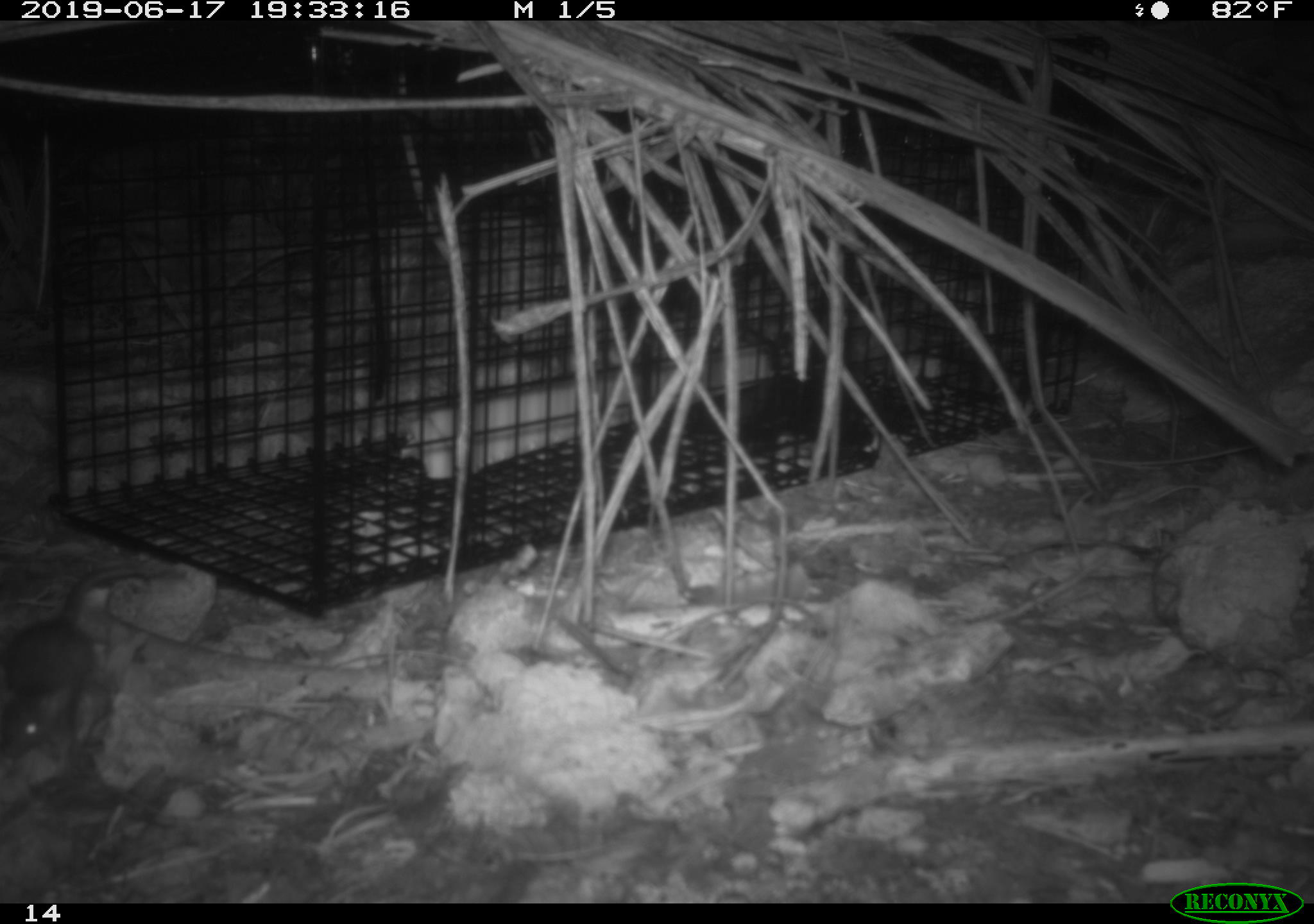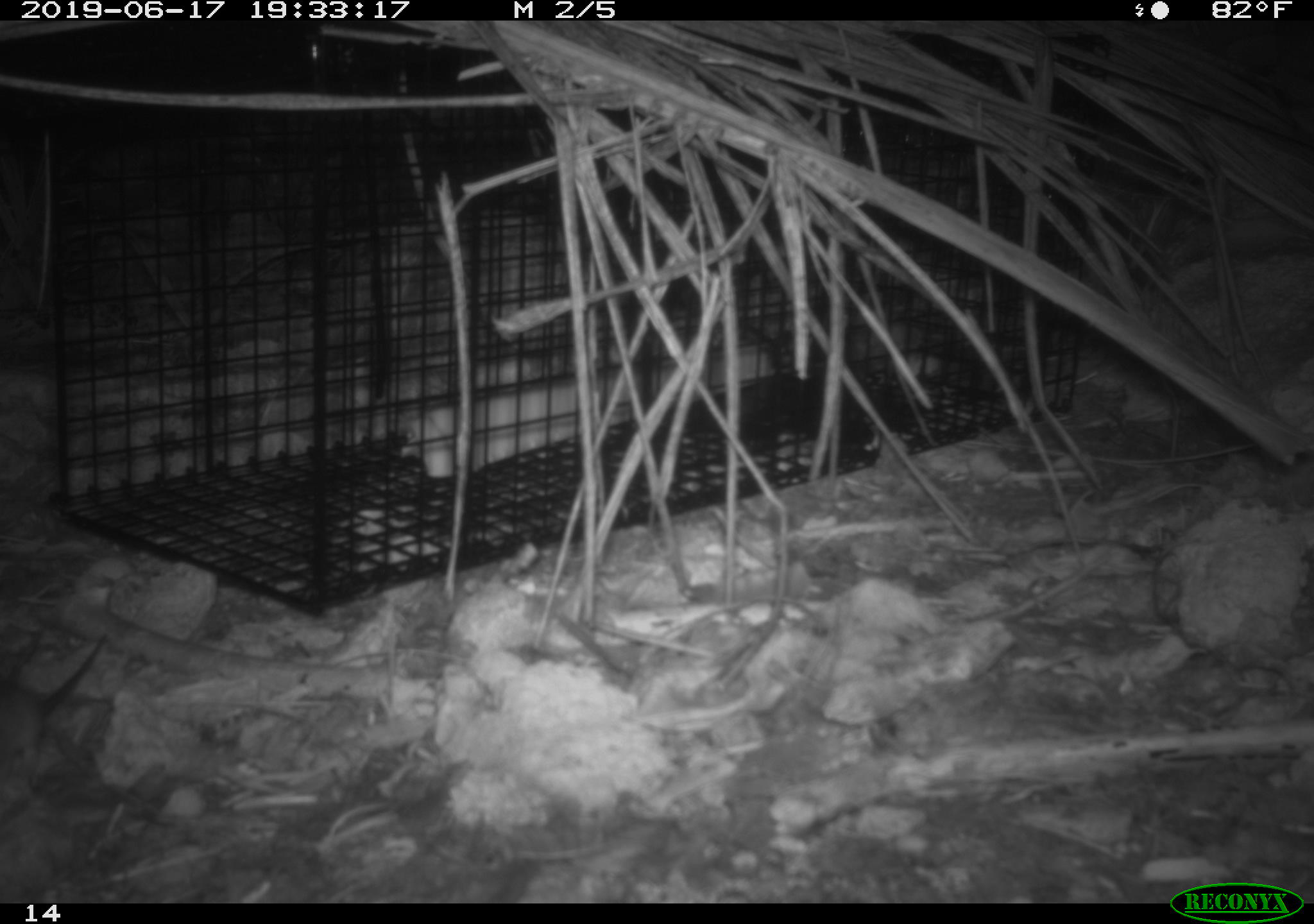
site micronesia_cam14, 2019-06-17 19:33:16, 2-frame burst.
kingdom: Animalia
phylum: Chordata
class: Mammalia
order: Rodentia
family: Muridae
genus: Rattus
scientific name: Rattus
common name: rat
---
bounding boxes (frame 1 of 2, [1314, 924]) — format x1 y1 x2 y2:
rat: 0 559 144 757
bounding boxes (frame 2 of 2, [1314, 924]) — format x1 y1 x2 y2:
rat: 0 639 107 773